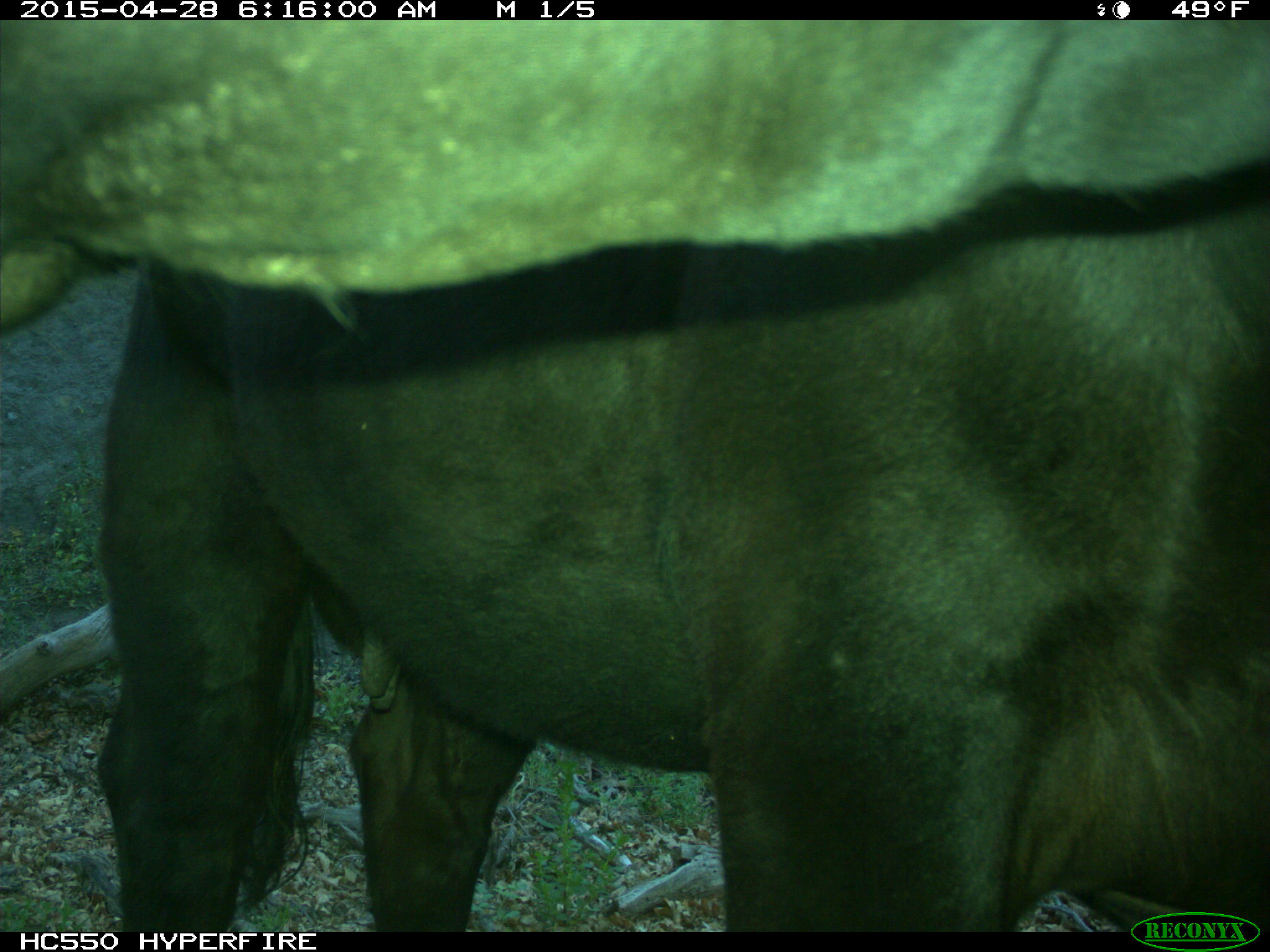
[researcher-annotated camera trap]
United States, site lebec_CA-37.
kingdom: Animalia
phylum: Chordata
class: Mammalia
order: Artiodactyla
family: Bovidae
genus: Bos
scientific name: Bos taurus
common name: domestic cow